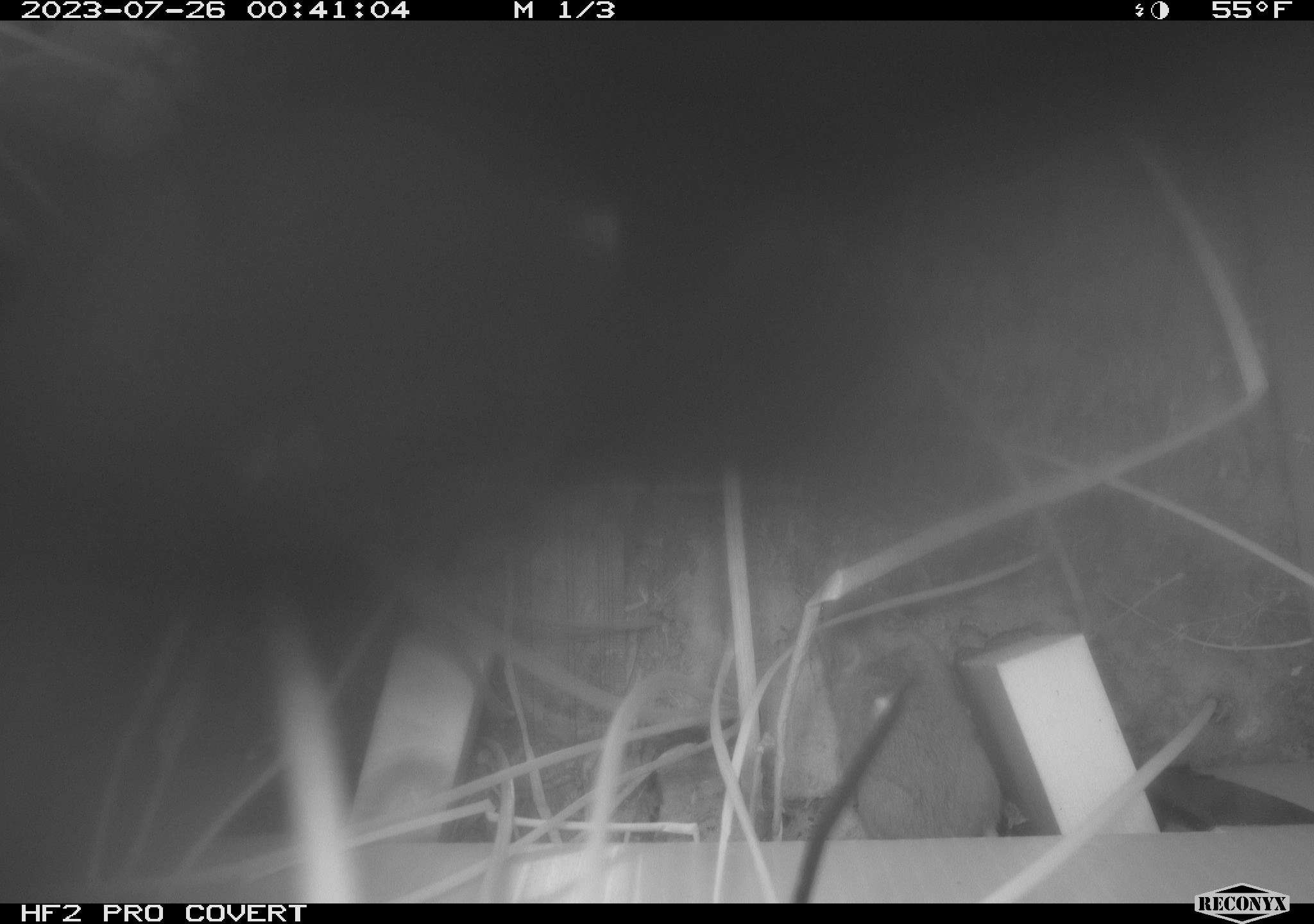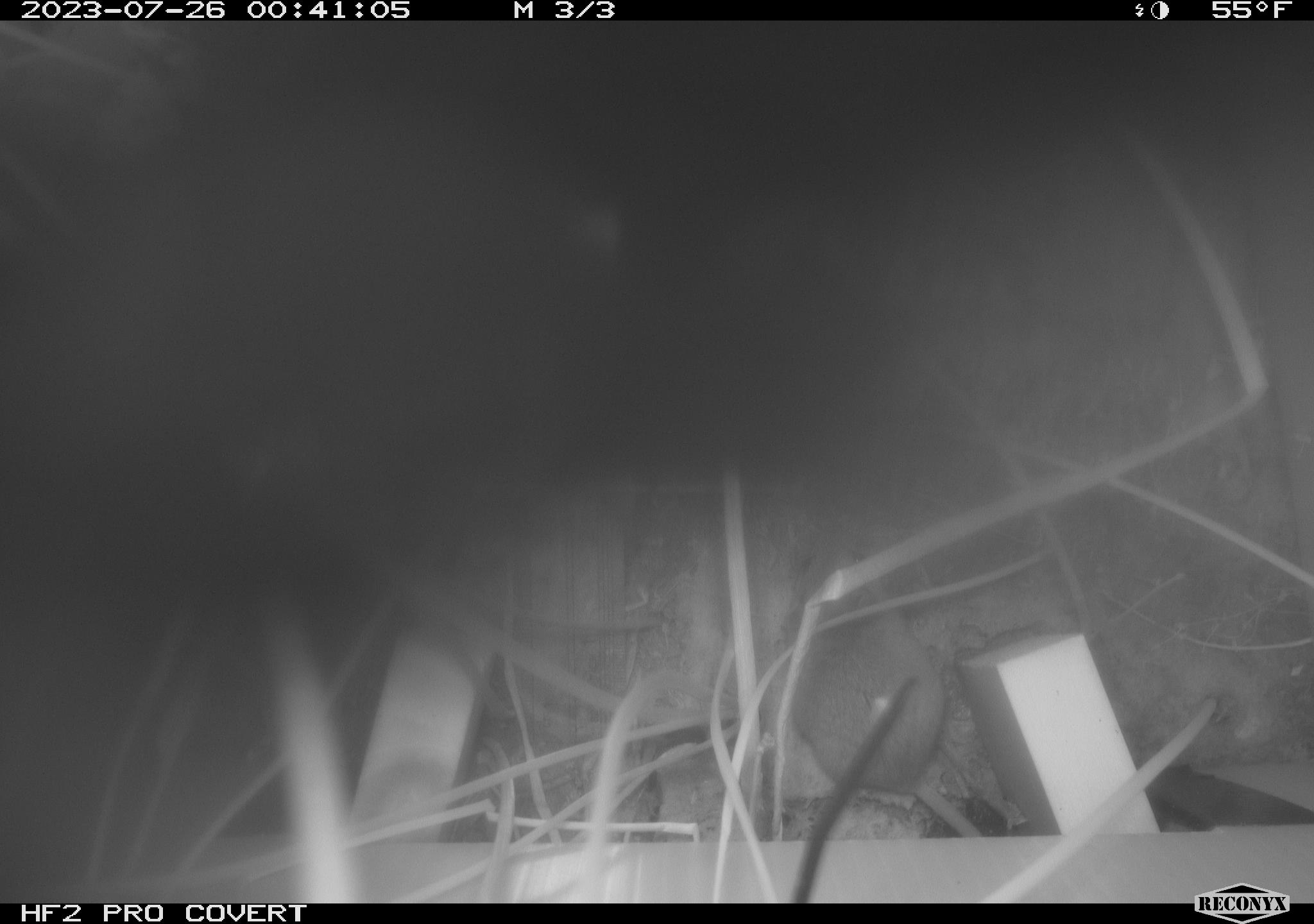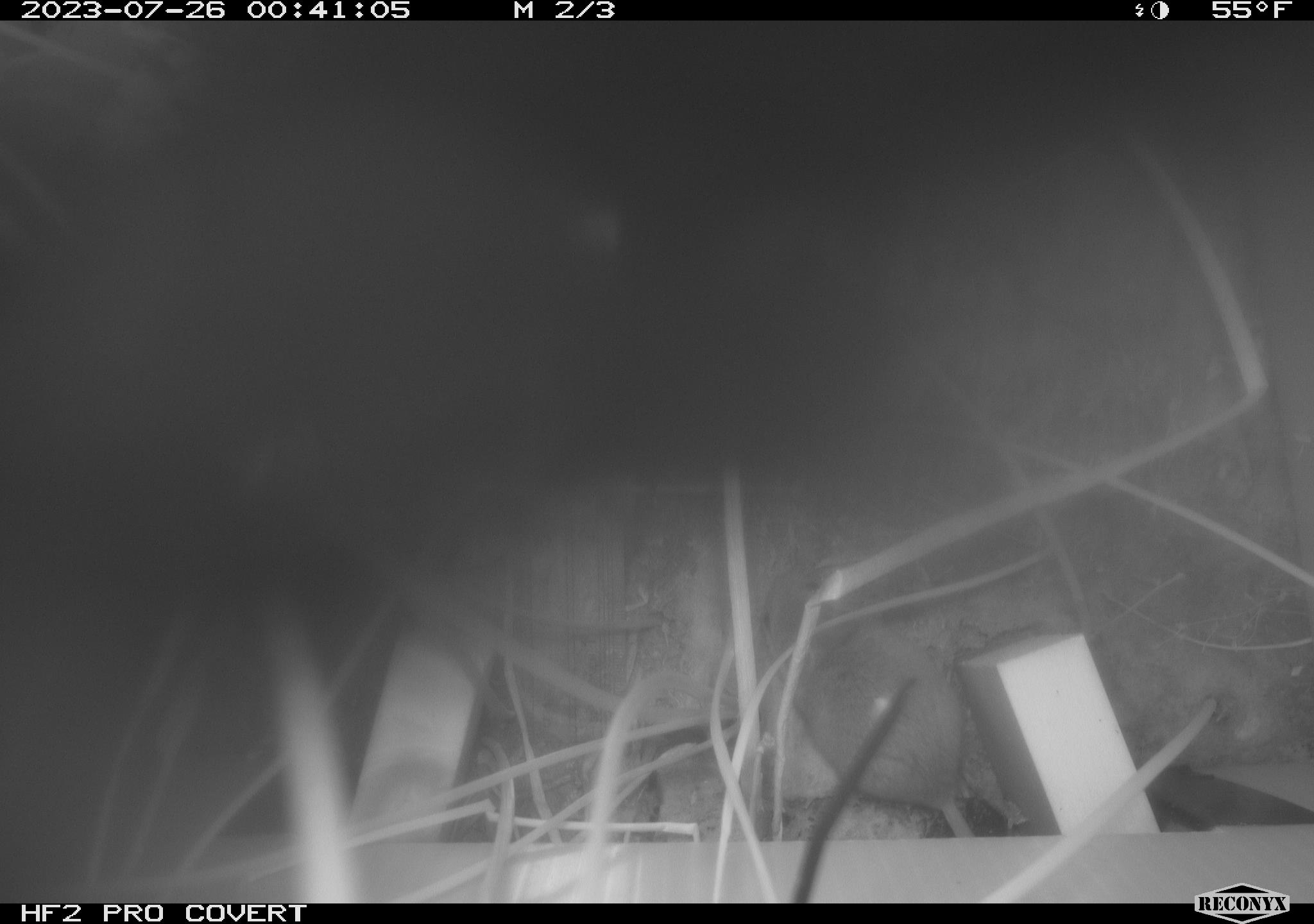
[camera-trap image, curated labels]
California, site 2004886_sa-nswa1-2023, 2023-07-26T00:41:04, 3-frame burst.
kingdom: Animalia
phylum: Chordata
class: Mammalia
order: Rodentia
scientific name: Rodentia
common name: rodent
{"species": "rodent (Rodentia)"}